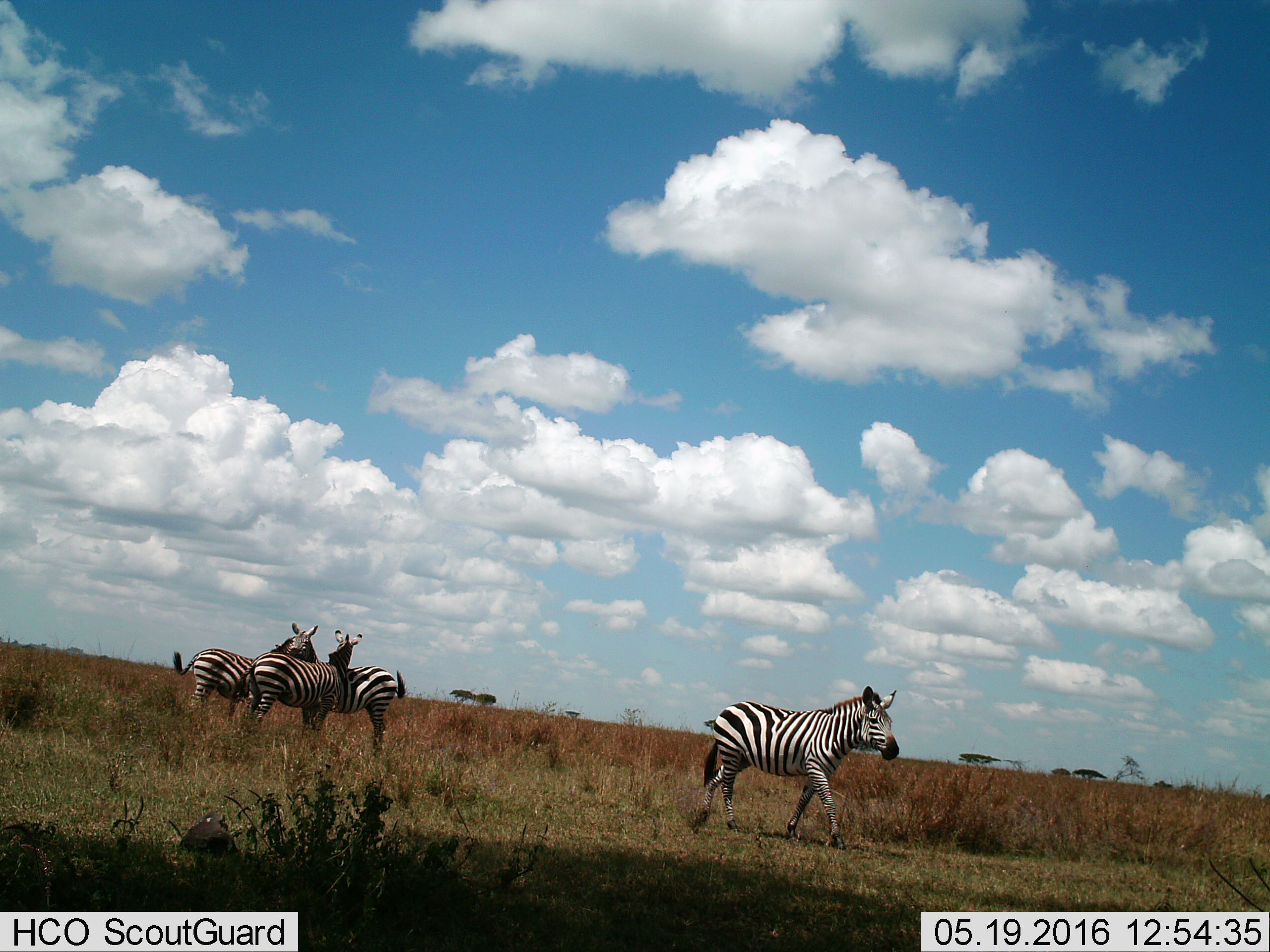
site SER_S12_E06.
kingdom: Animalia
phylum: Chordata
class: Mammalia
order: Perissodactyla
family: Equidae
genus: Equus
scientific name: Equus quagga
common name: plains zebra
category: zebraplains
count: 4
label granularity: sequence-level